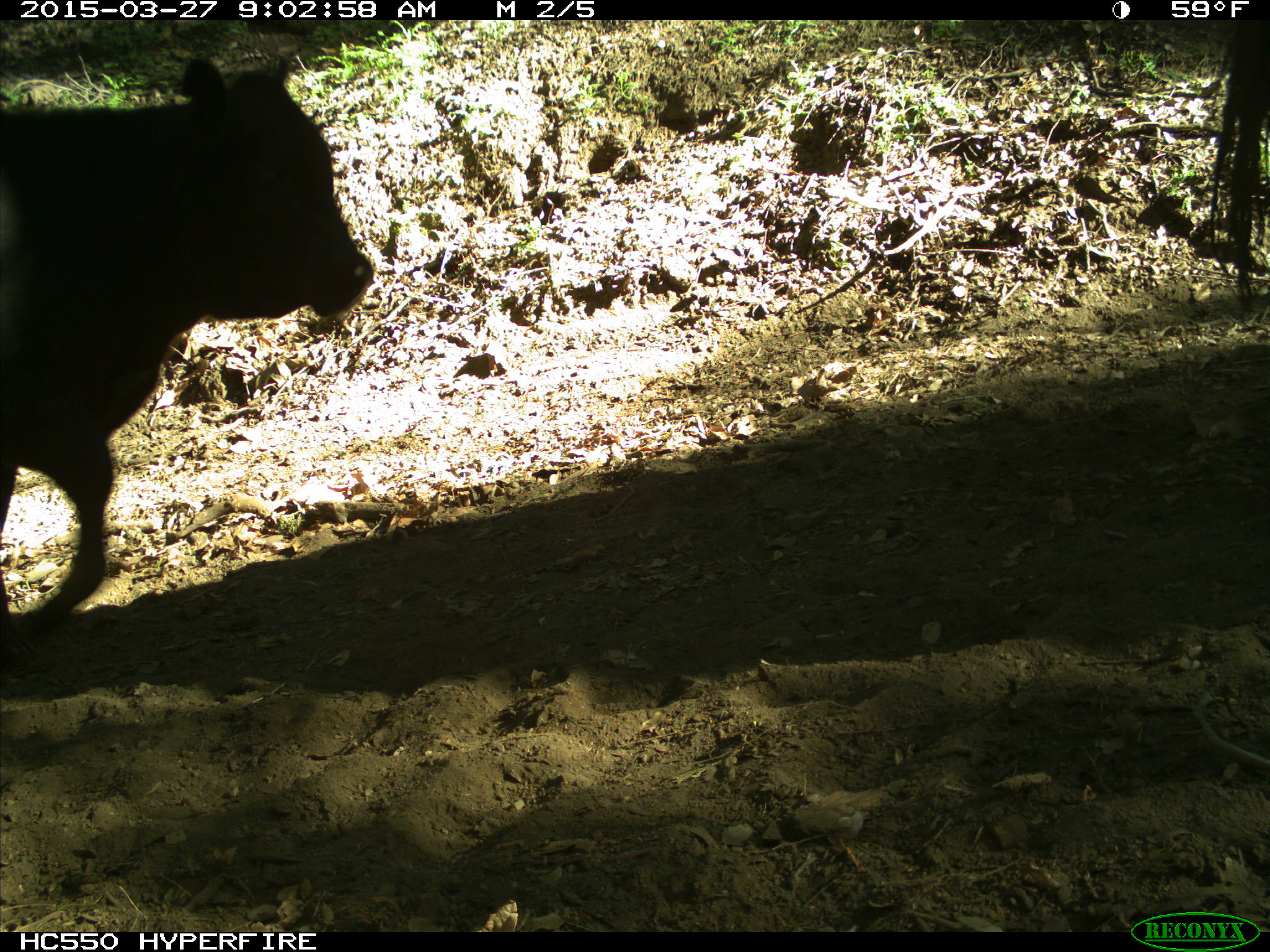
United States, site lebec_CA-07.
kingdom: Animalia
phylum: Chordata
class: Mammalia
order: Artiodactyla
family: Bovidae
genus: Bos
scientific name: Bos taurus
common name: domestic cow